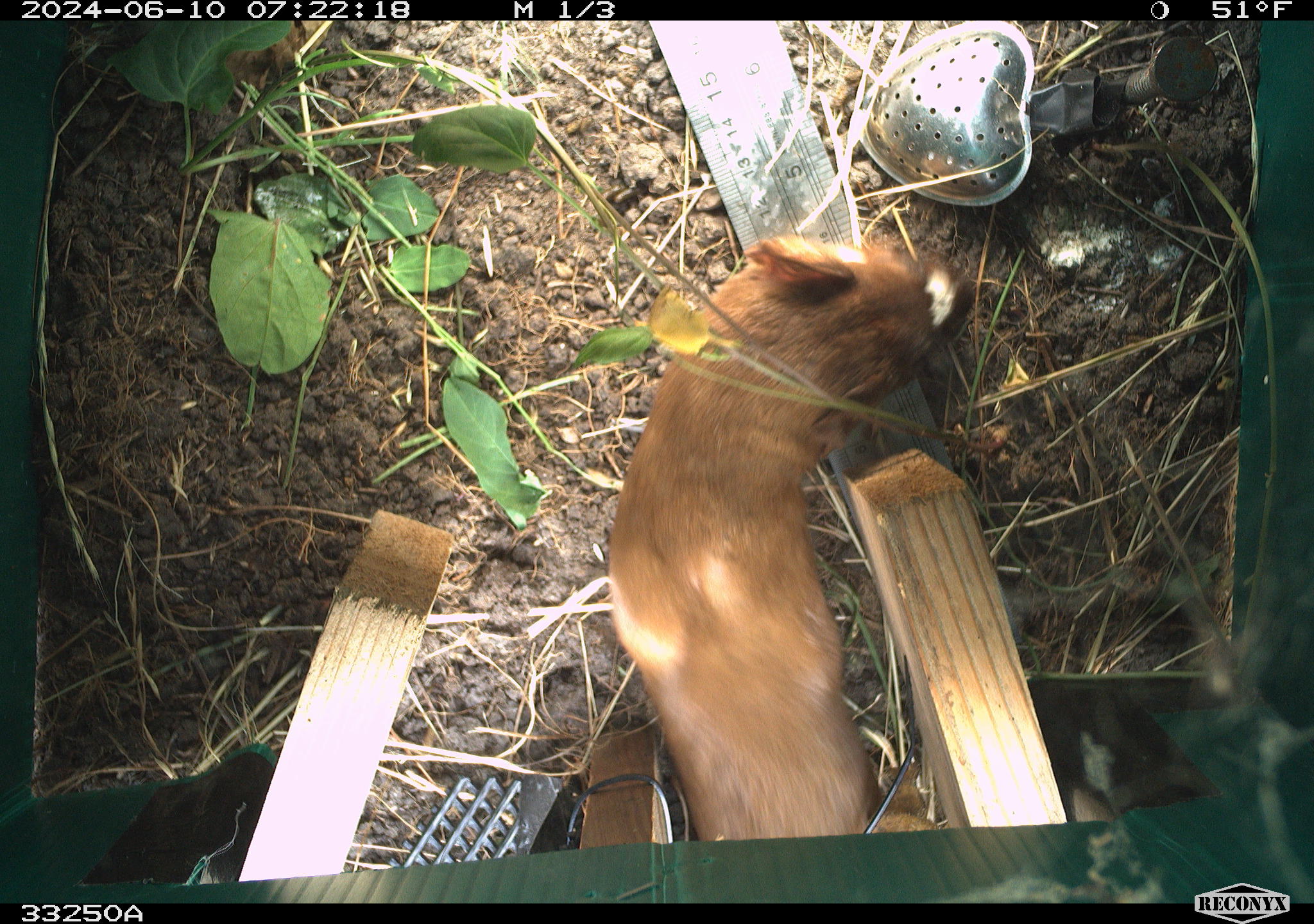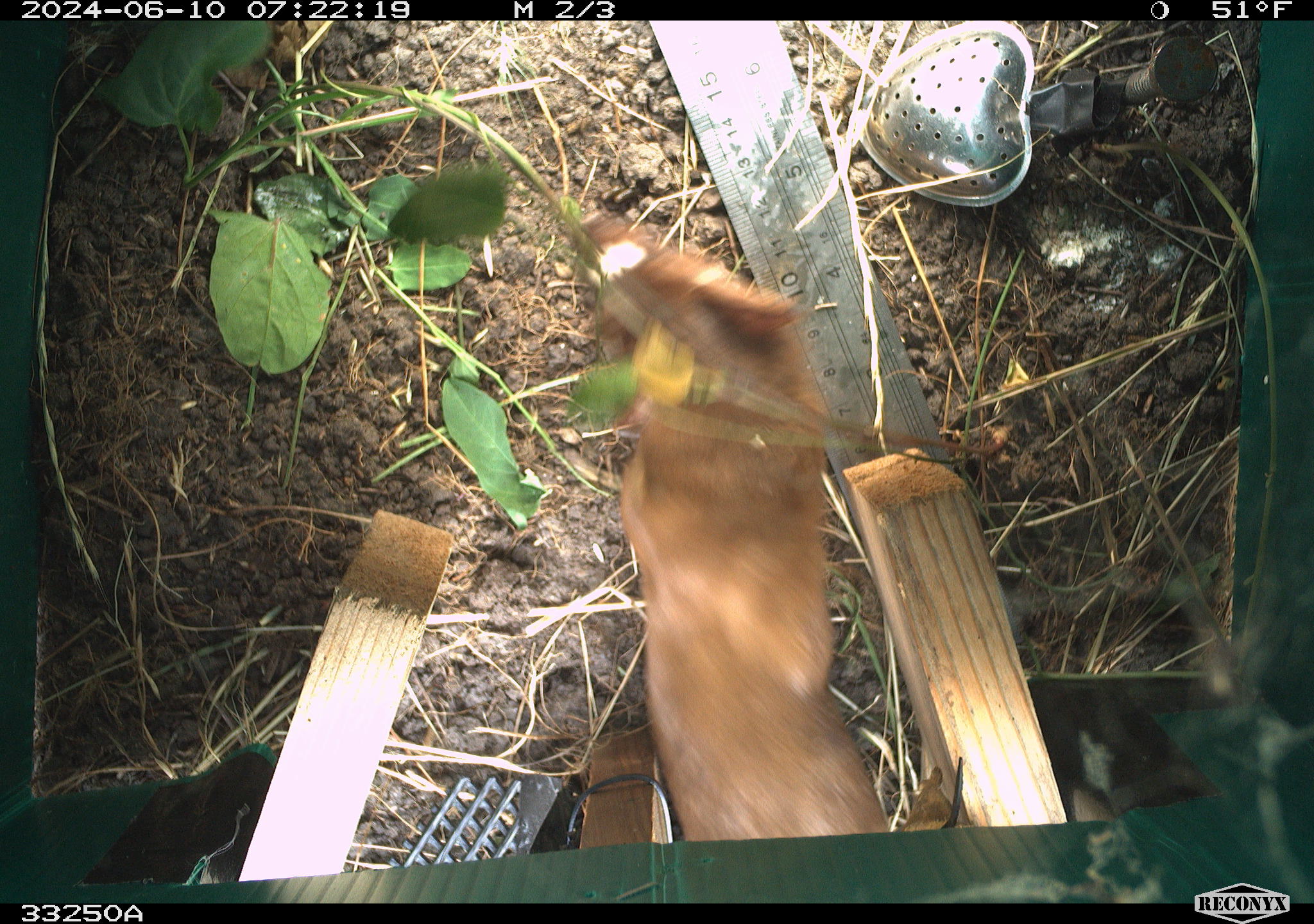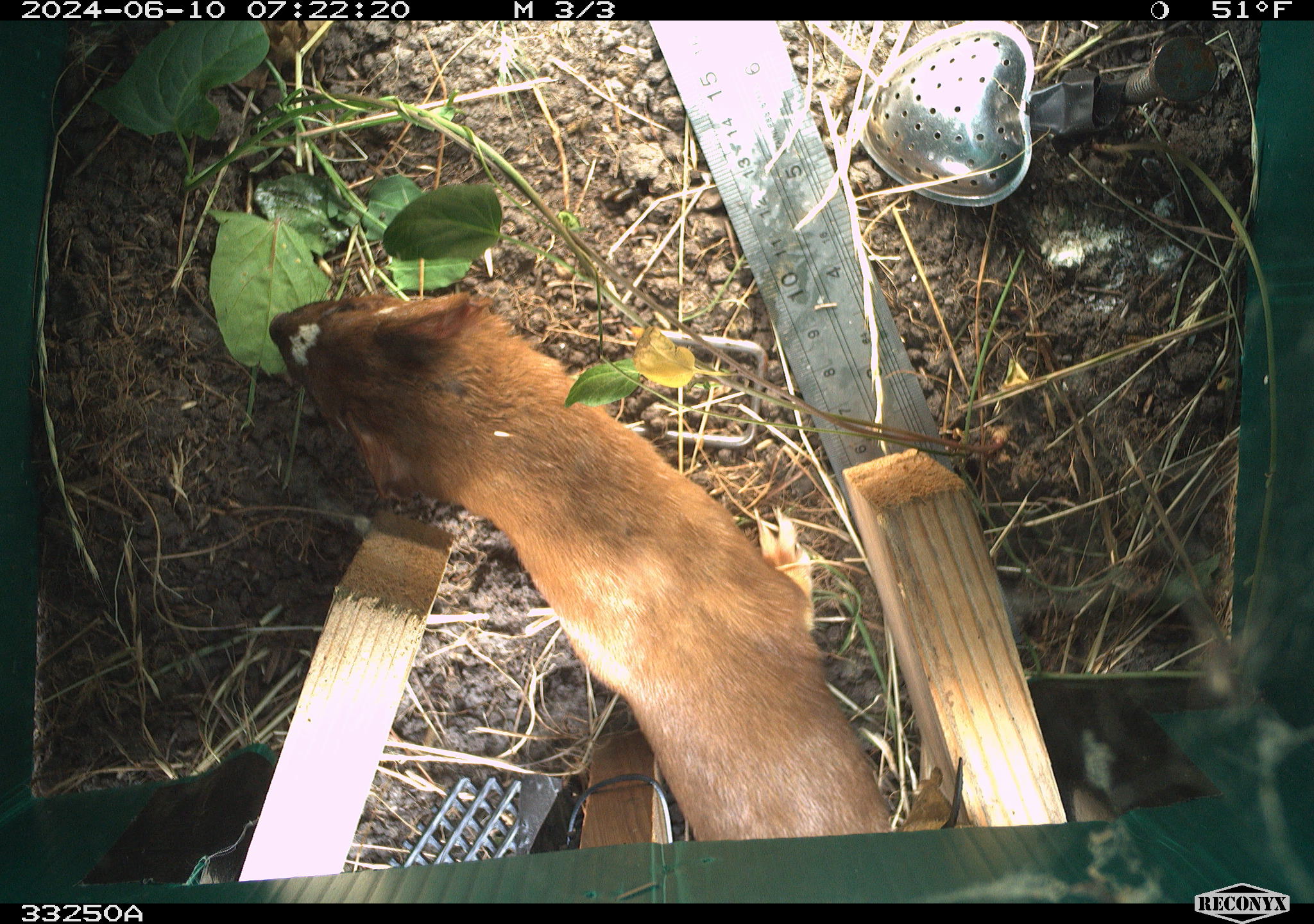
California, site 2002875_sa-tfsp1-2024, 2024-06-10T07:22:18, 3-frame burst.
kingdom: Animalia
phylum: Chordata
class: Mammalia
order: Carnivora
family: Mustelidae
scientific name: Mustelinae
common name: true weasels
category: mustelinae subfamily